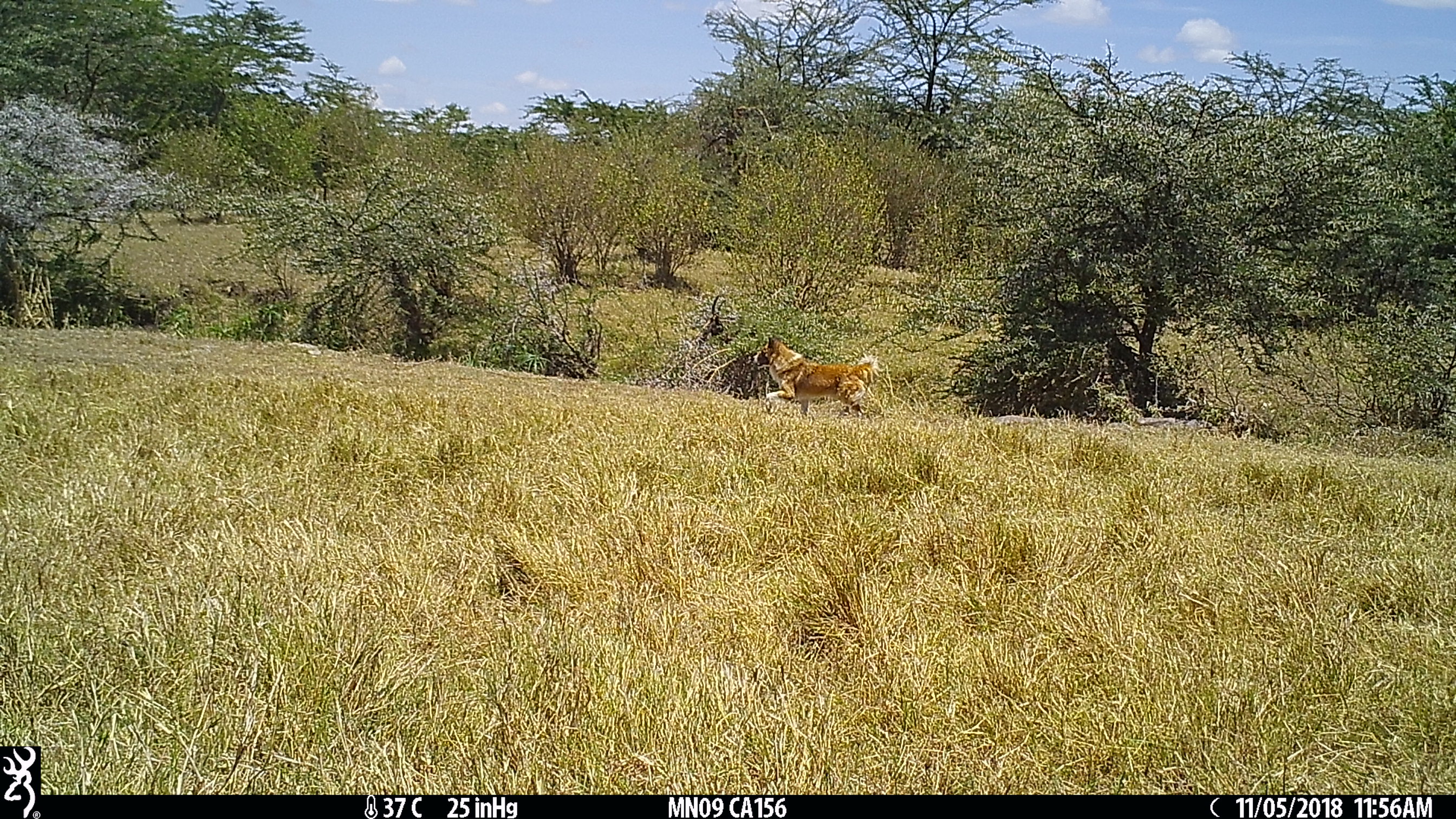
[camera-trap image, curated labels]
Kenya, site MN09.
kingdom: Animalia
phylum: Chordata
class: Mammalia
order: Carnivora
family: Canidae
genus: Canis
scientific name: Canis familiaris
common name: domestic dog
Domestic dog (Canis familiaris).